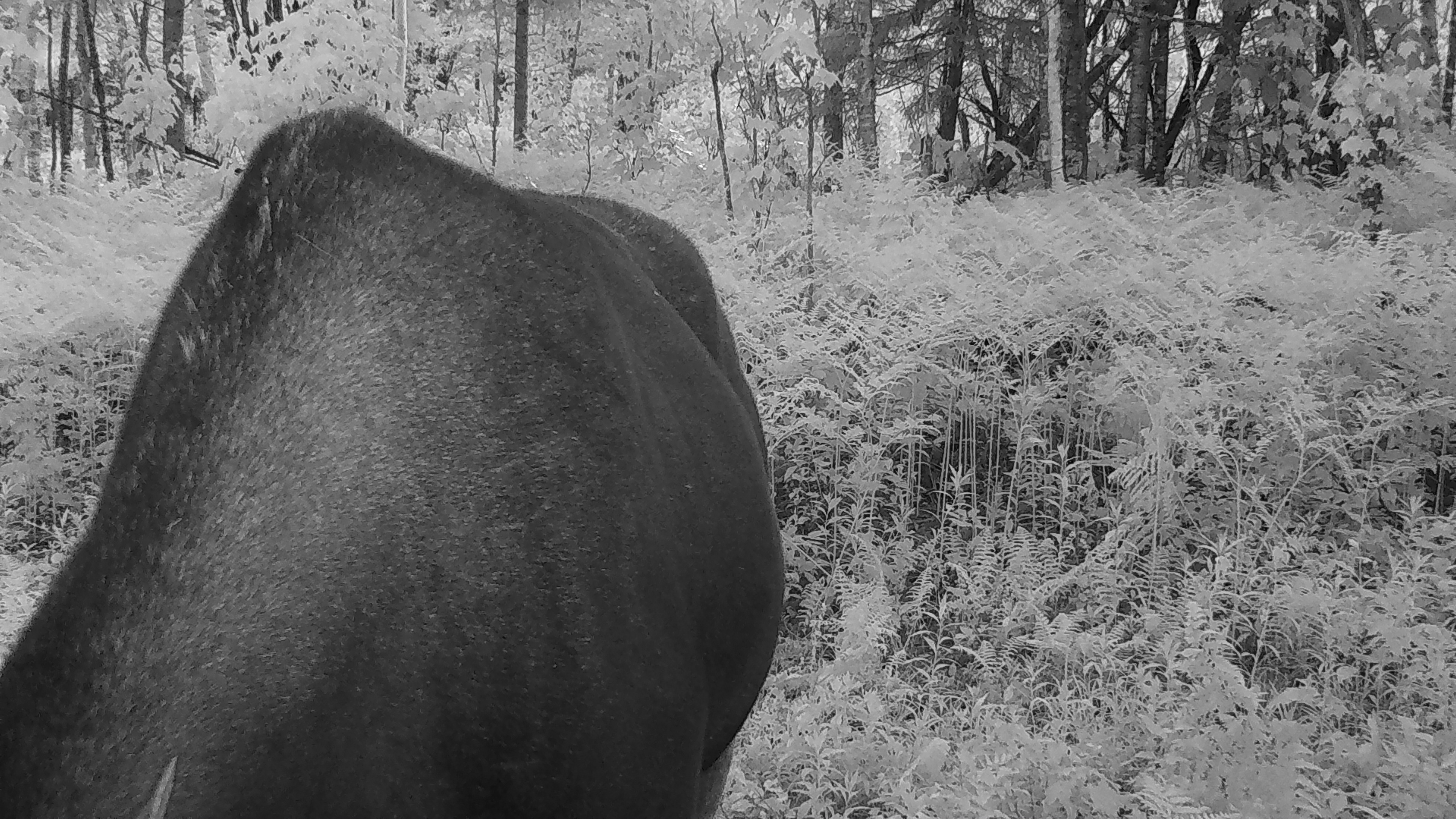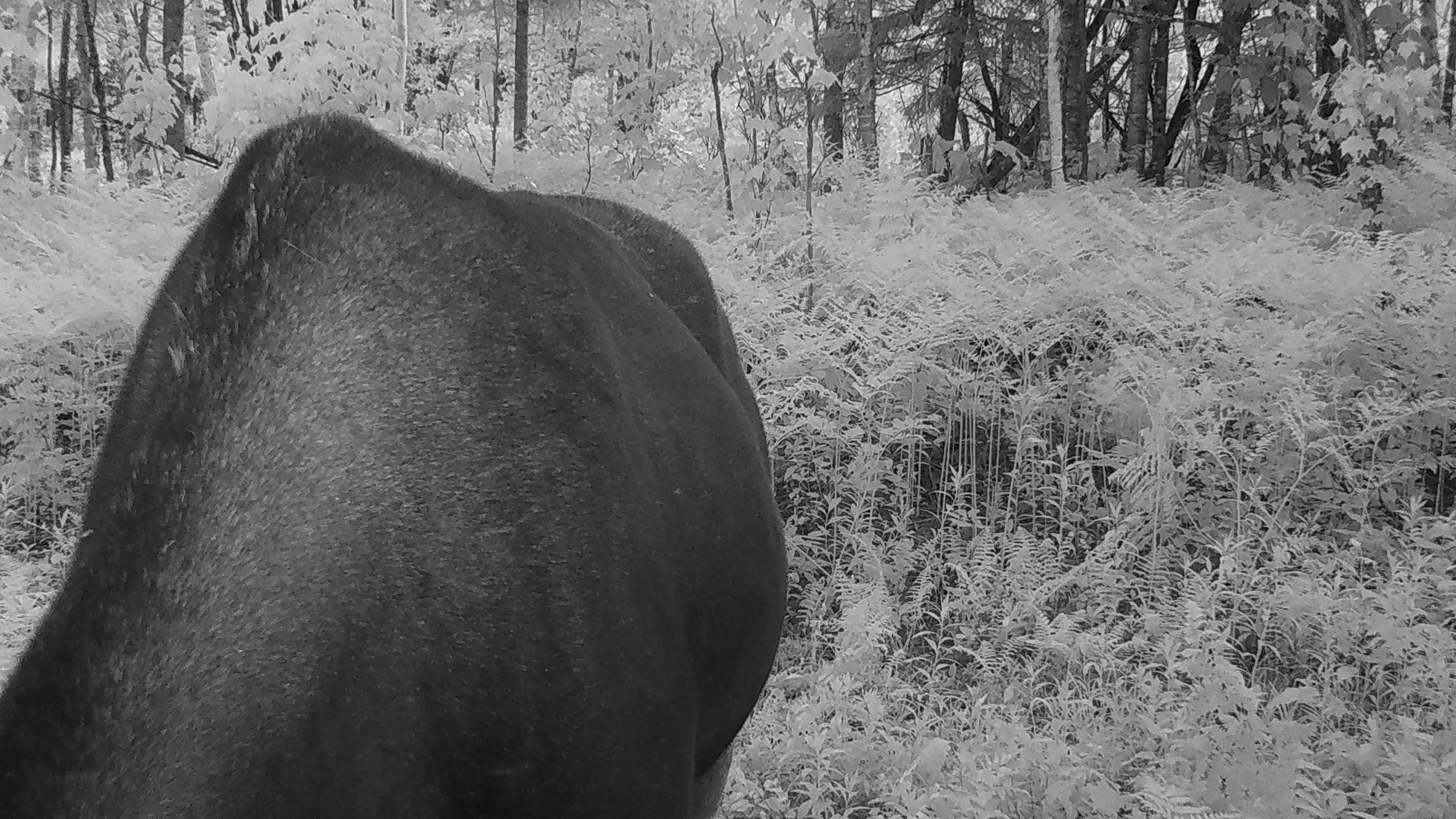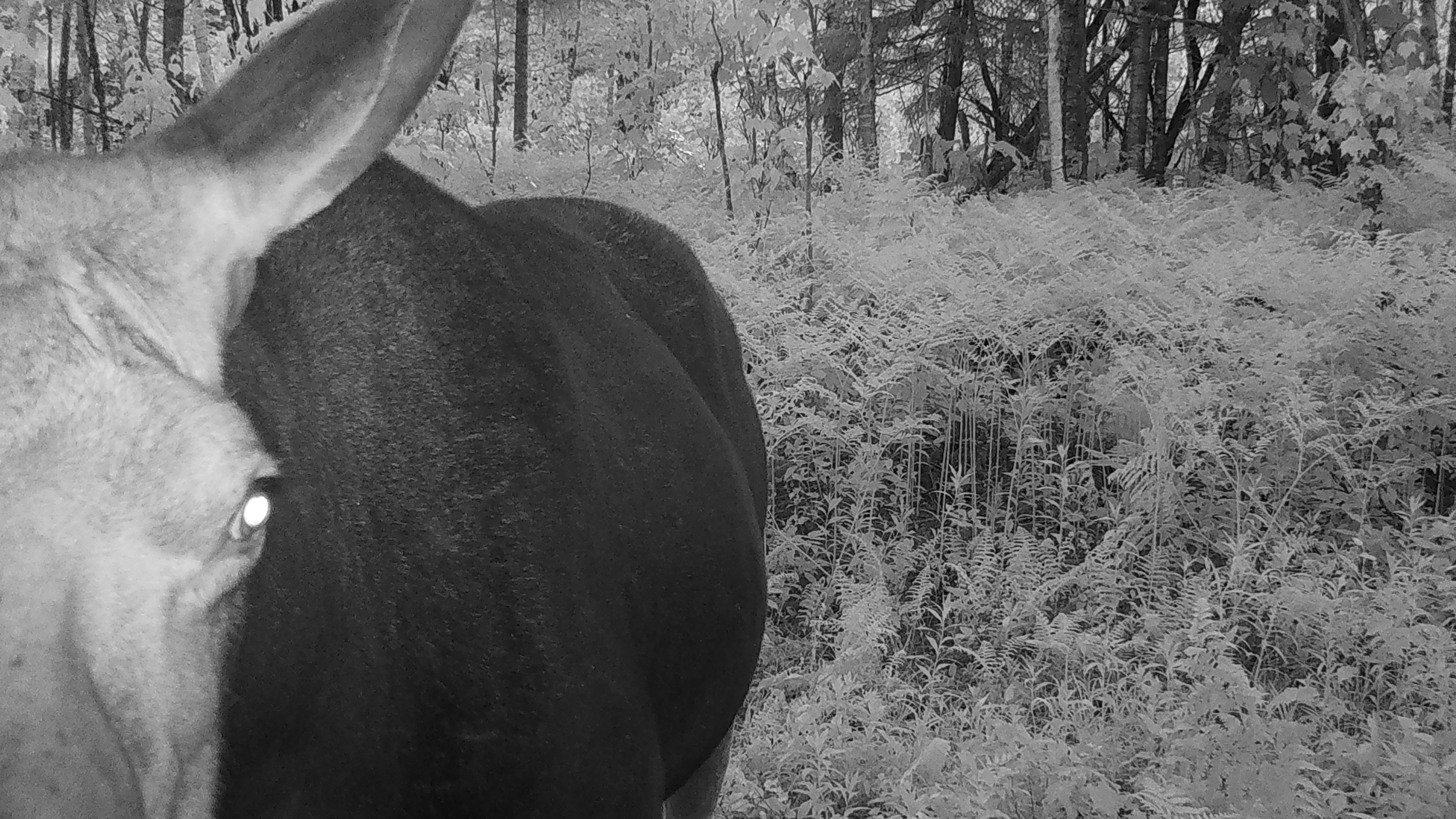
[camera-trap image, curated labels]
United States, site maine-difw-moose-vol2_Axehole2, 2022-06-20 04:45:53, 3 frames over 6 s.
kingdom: Animalia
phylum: Chordata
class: Mammalia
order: Artiodactyla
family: Cervidae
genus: Alces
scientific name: Alces alces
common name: moose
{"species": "moose (Alces alces)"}